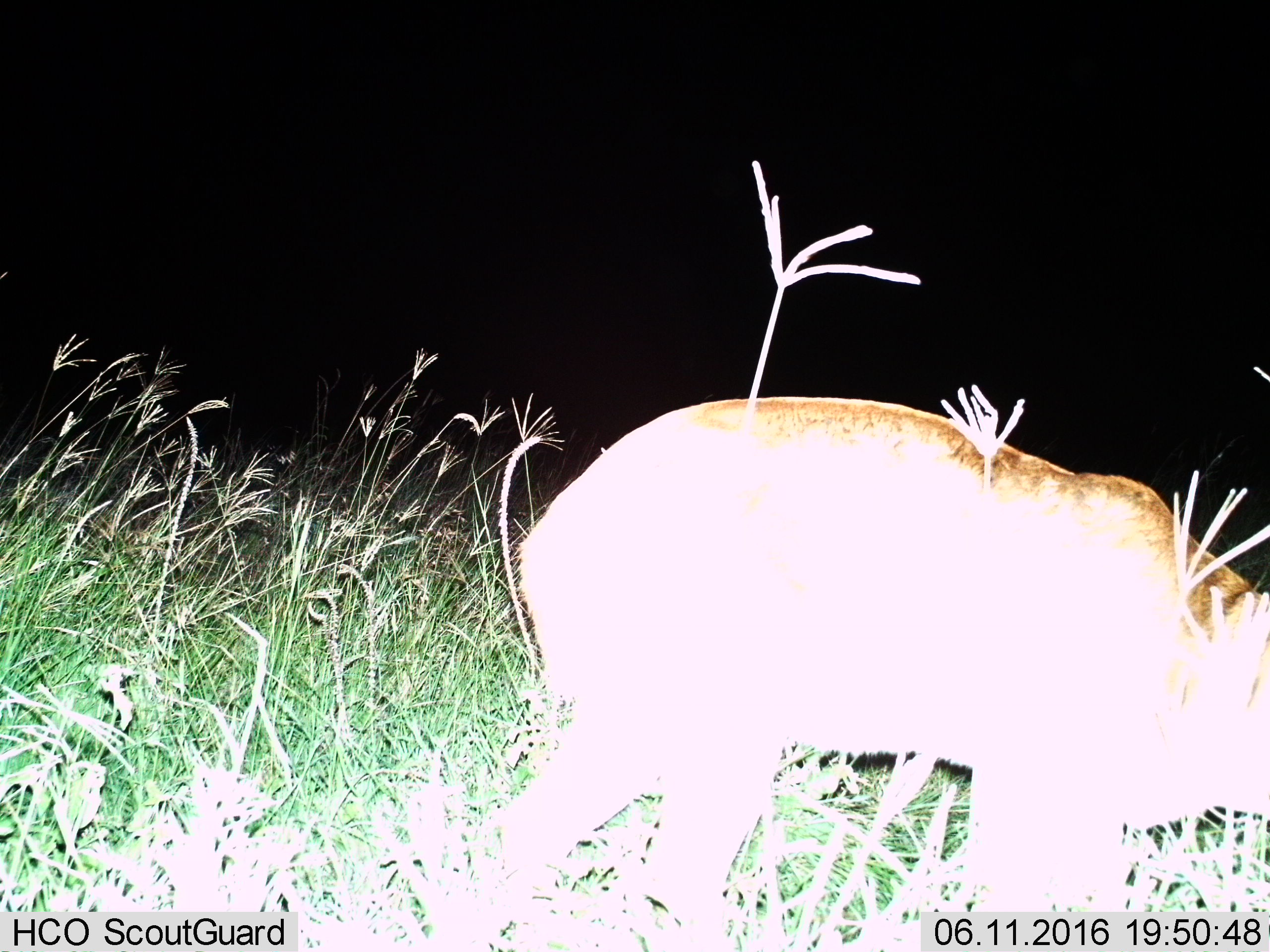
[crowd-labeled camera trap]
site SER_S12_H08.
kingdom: Animalia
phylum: Chordata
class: Mammalia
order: Artiodactyla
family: Bovidae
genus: Redunca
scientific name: Redunca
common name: reedbuck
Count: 1.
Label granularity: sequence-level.